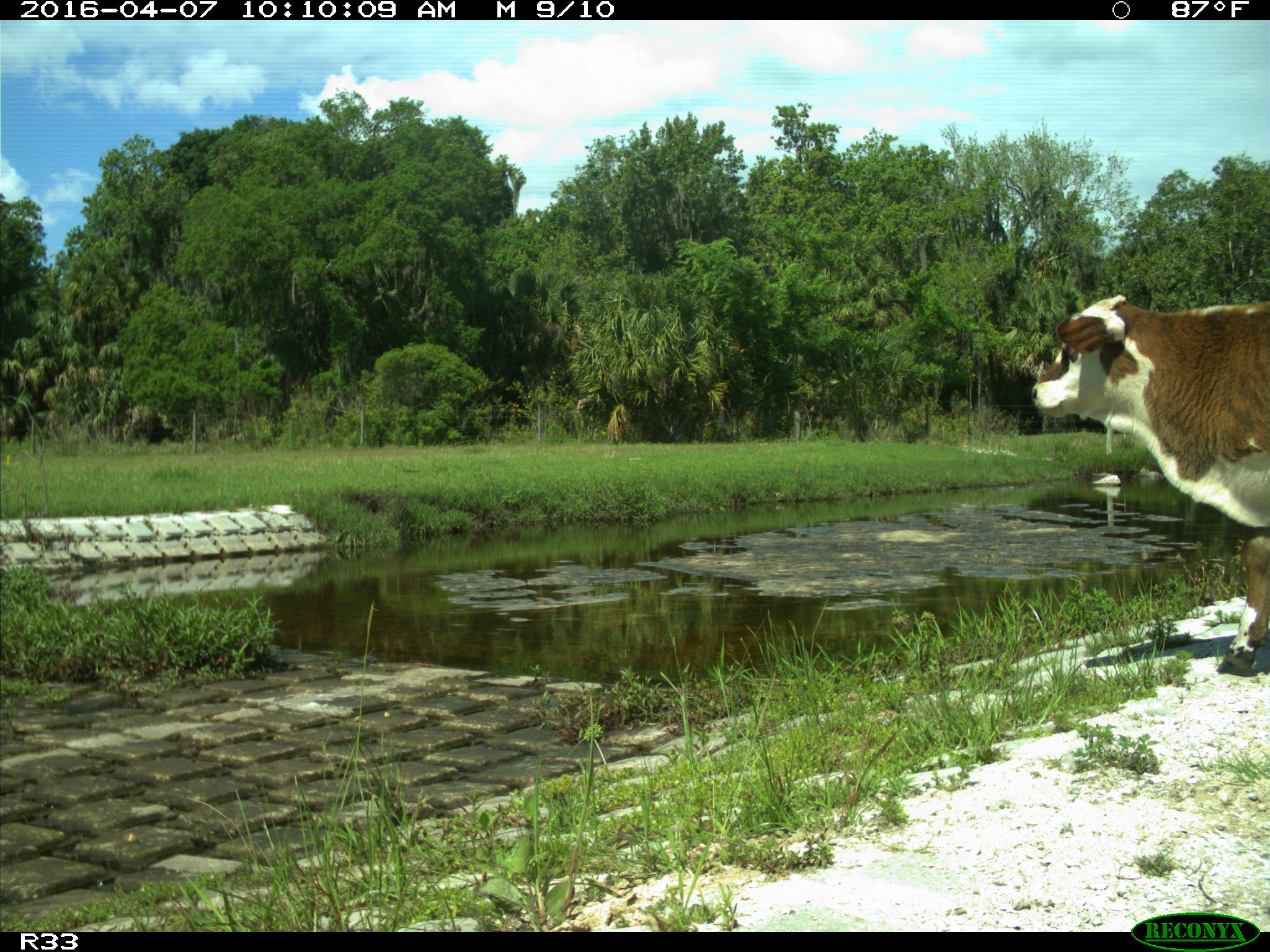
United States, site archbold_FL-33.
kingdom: Animalia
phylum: Chordata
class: Mammalia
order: Artiodactyla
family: Bovidae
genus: Bos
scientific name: Bos taurus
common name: domestic cow